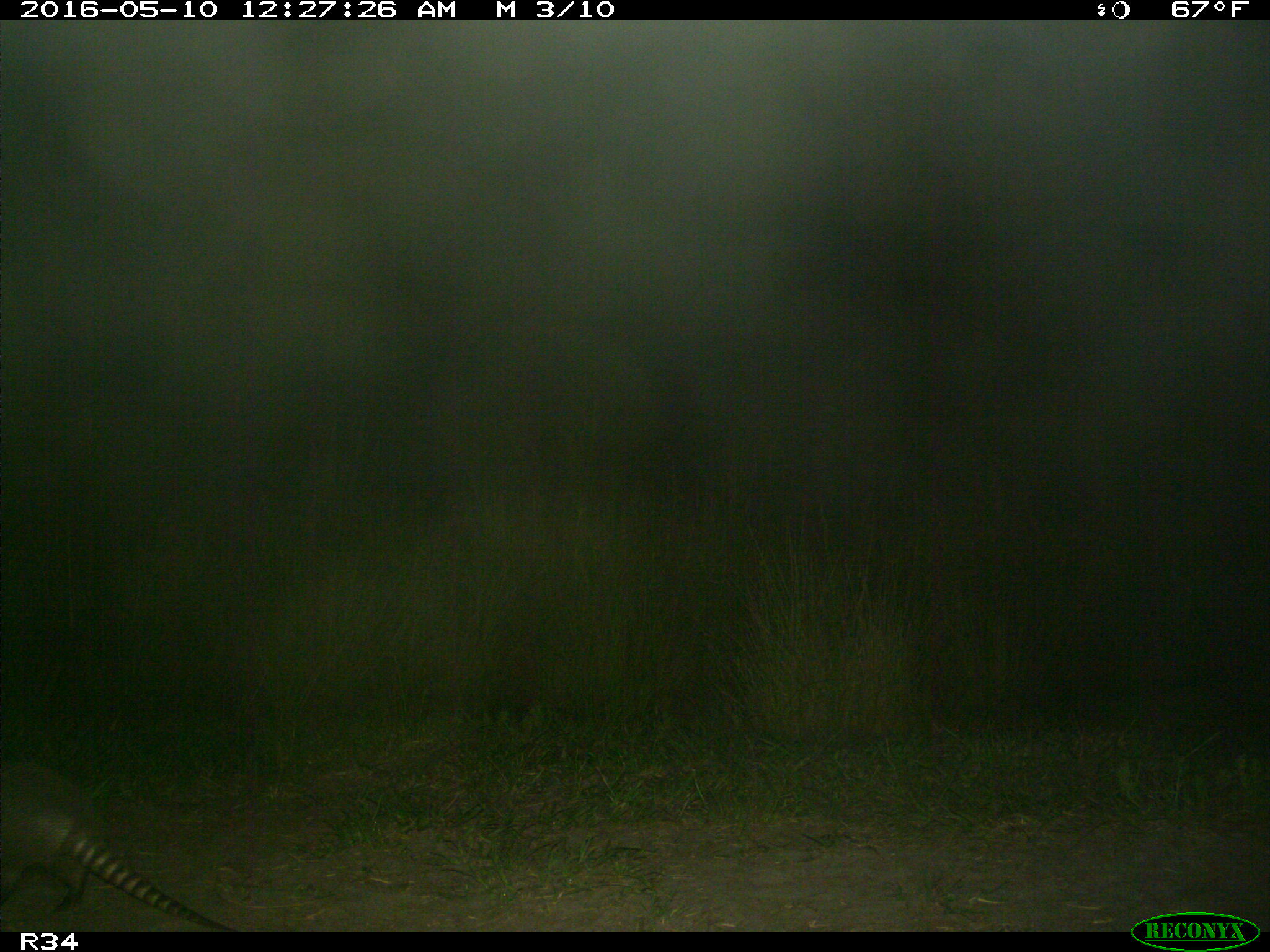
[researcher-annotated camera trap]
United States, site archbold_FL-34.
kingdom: Animalia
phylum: Chordata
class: Mammalia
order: Cingulata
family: Dasypodidae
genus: Dasypus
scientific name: Dasypus novemcinctus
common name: nine-banded armadillo